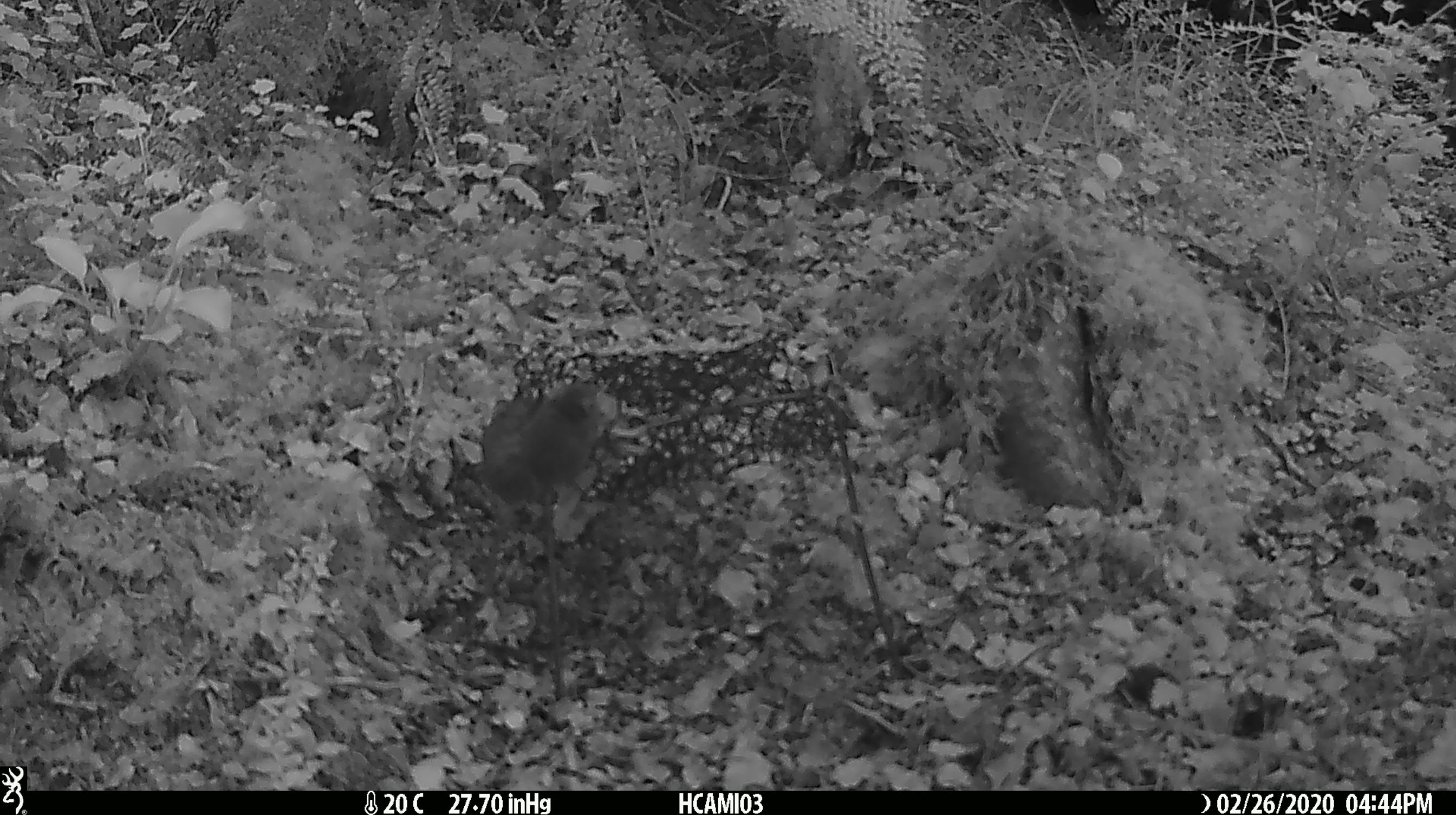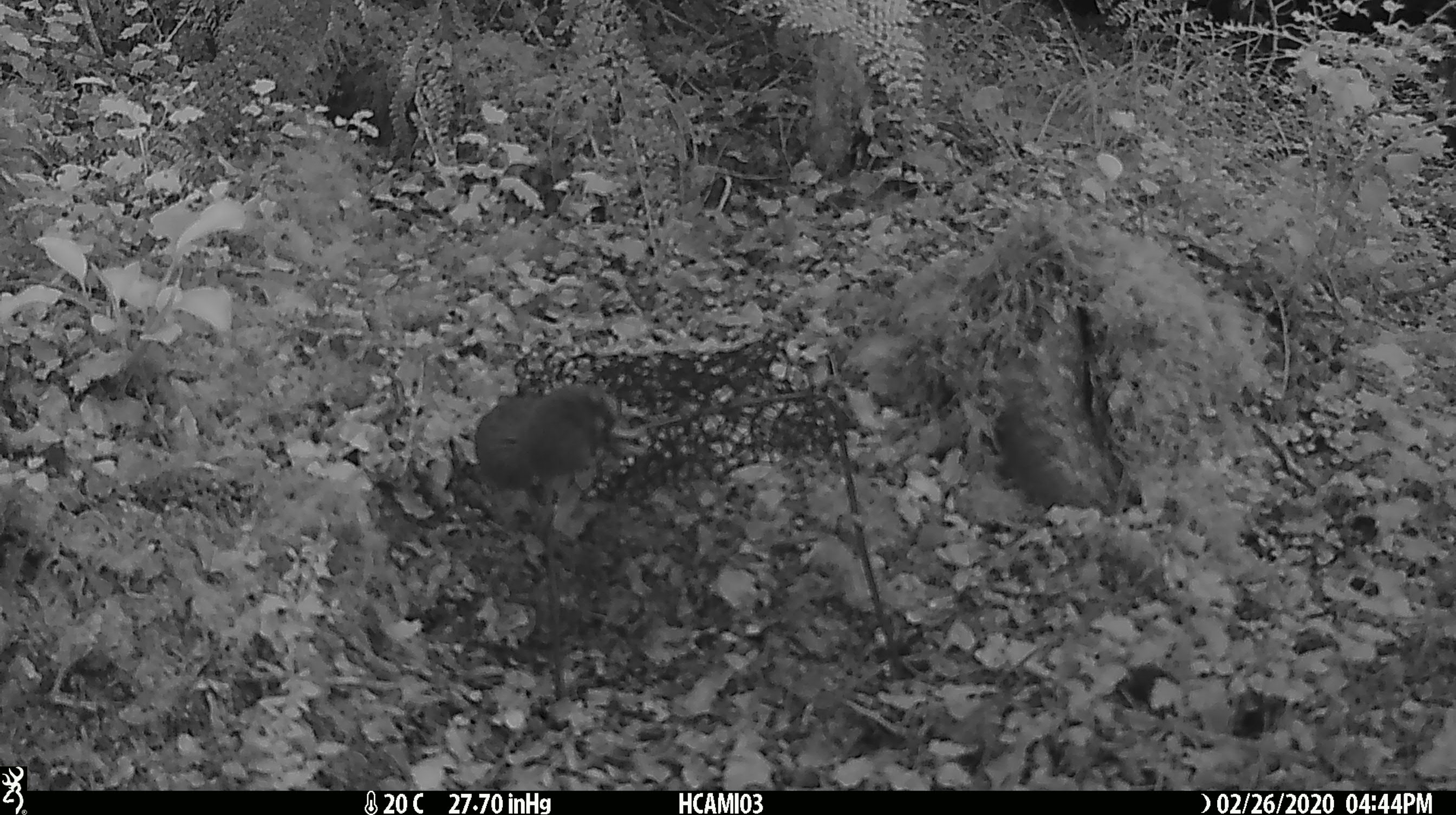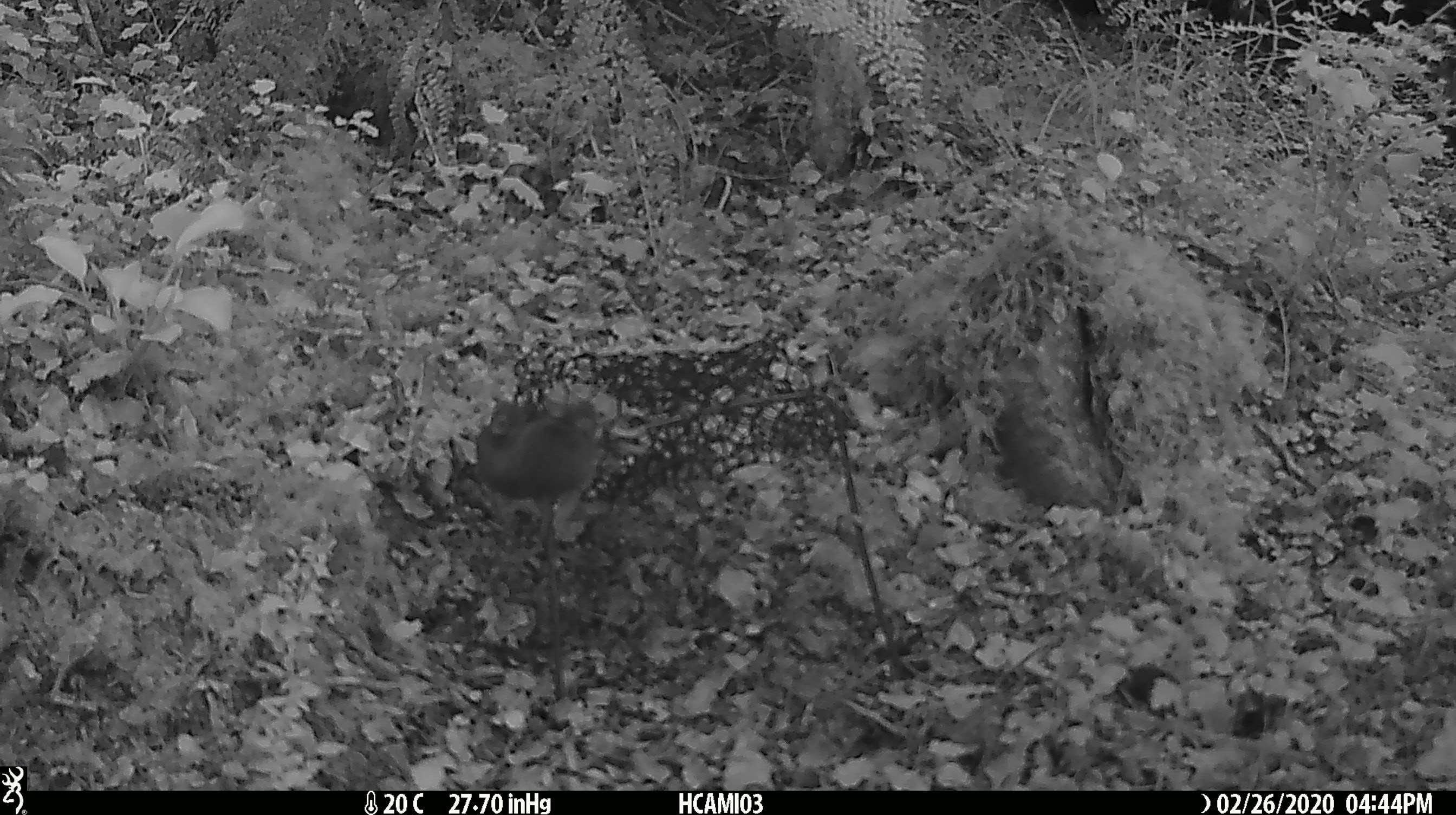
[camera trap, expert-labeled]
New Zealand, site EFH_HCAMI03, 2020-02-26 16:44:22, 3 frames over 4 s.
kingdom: Animalia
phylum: Chordata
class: Mammalia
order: Rodentia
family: Muridae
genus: Mus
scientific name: Mus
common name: mouse